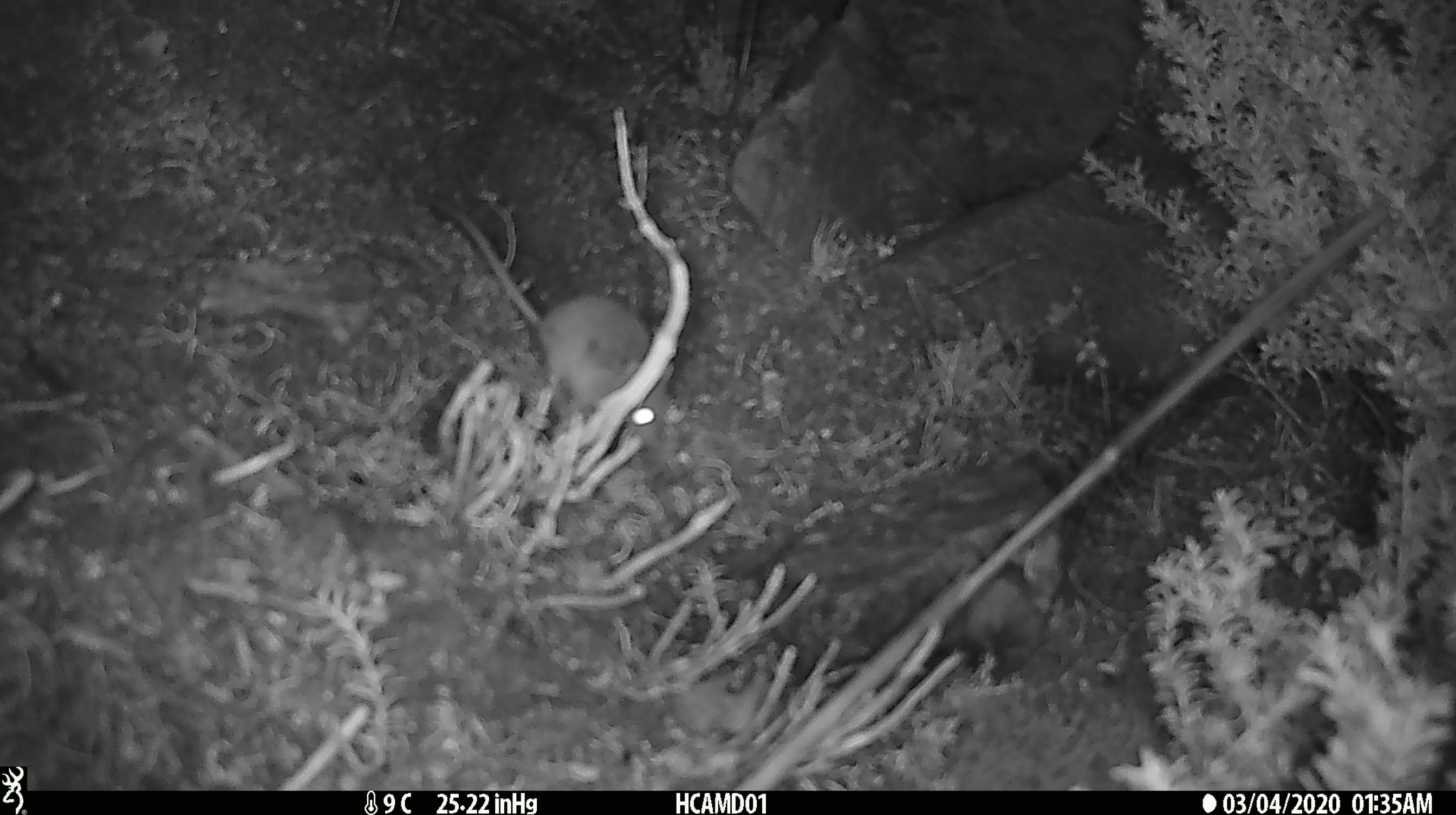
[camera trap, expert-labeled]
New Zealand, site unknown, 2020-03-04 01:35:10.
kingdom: Animalia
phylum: Chordata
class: Mammalia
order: Rodentia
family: Muridae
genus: Mus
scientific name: Mus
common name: mouse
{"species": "mouse (Mus)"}